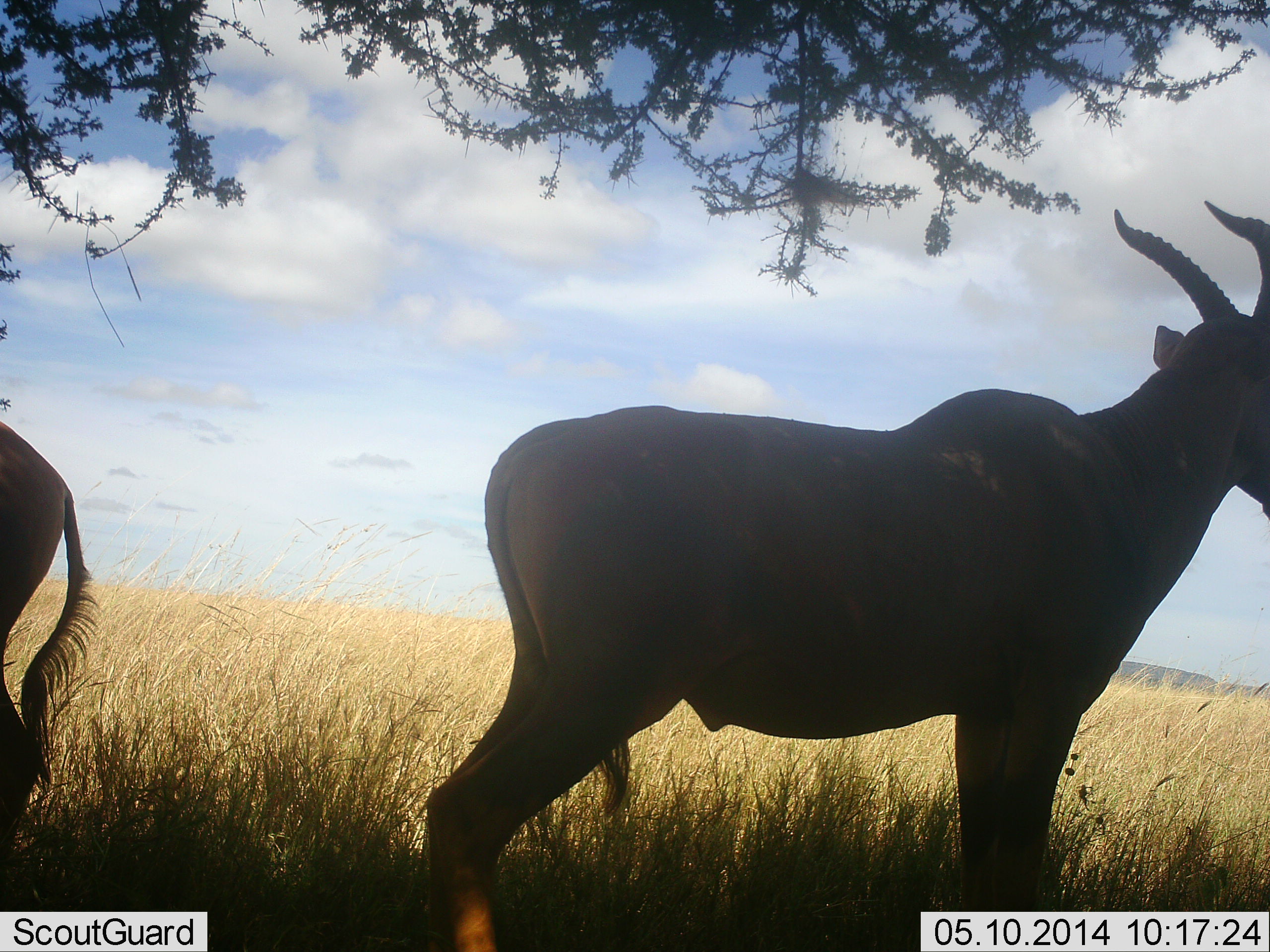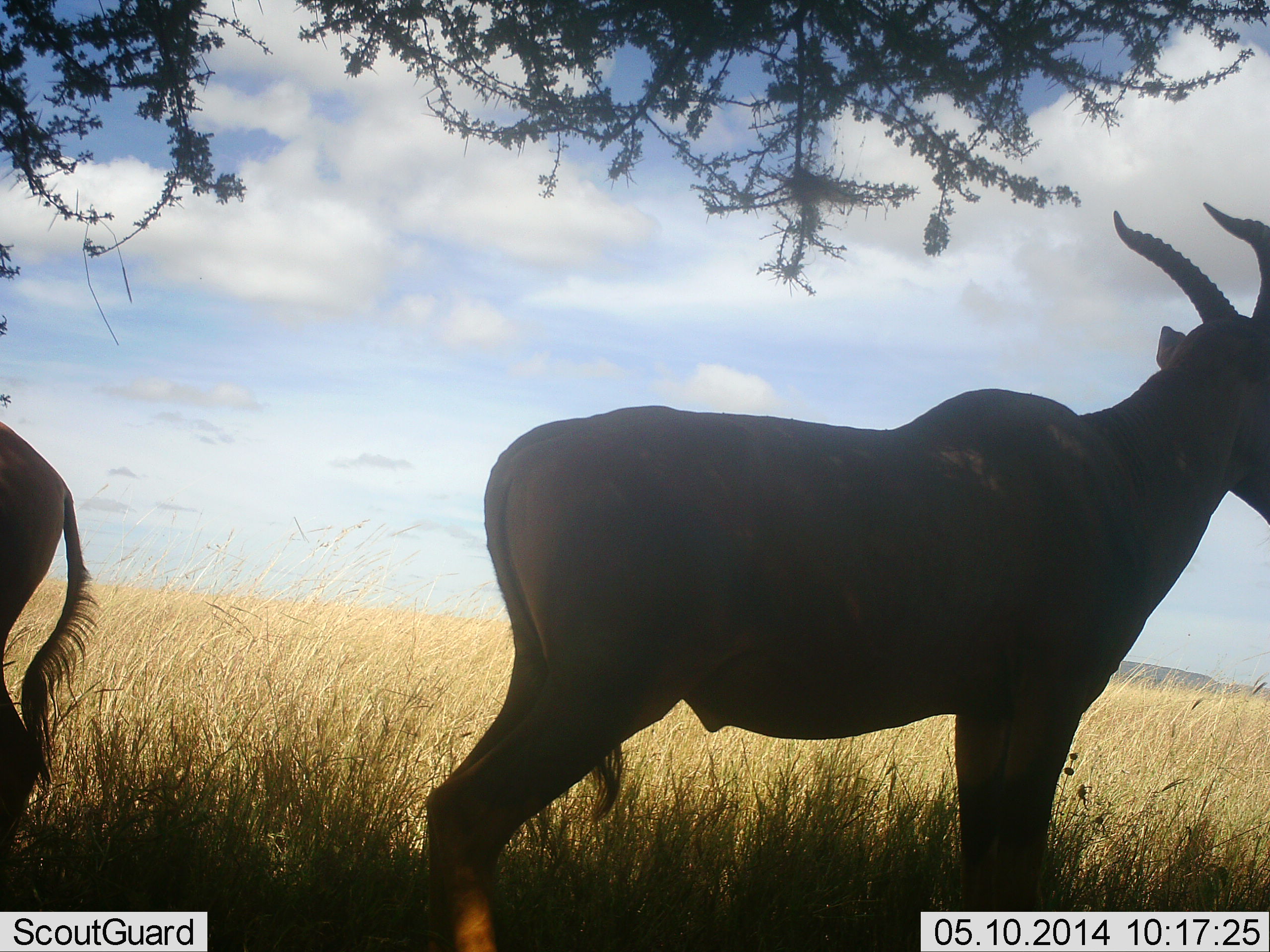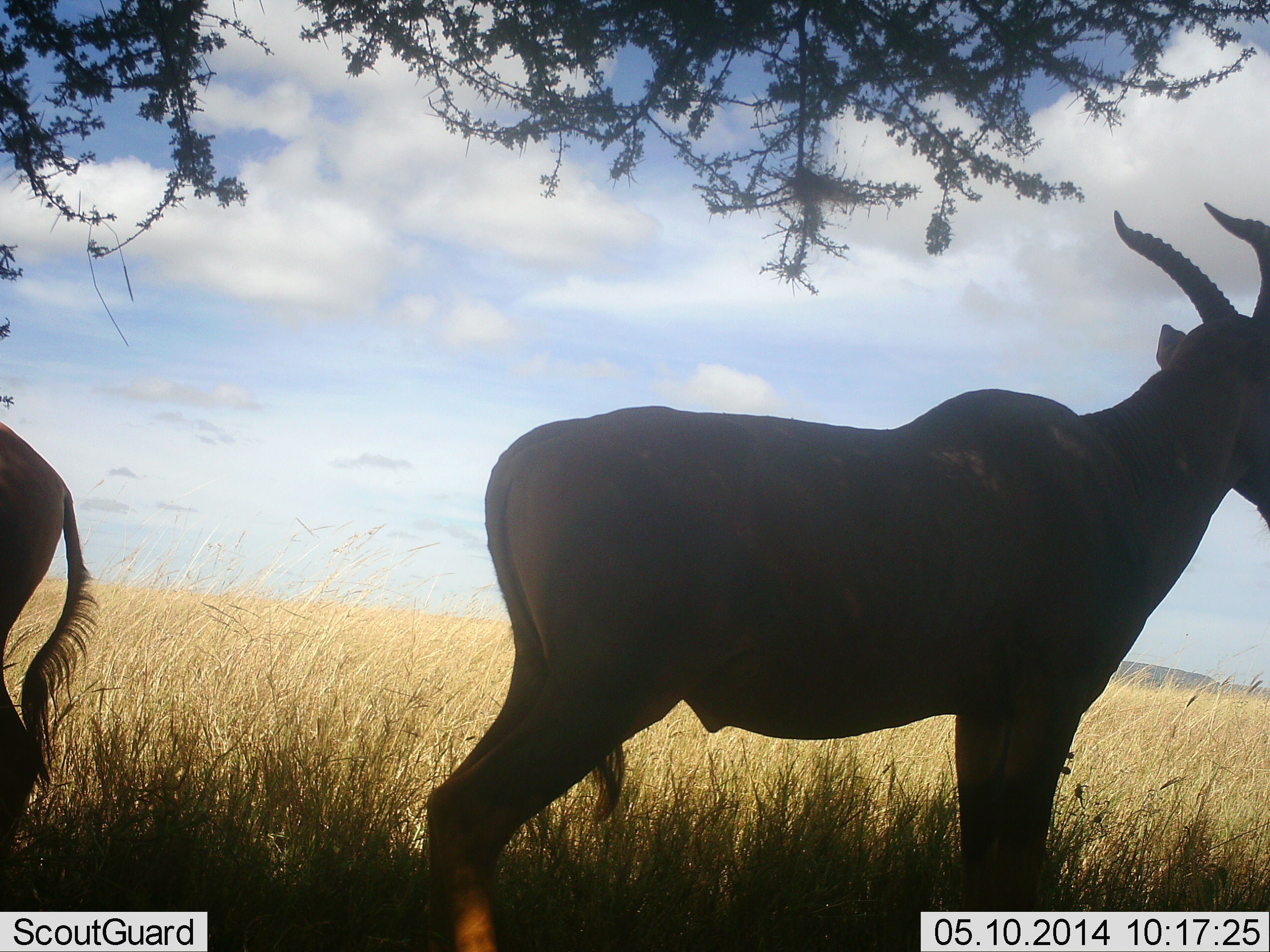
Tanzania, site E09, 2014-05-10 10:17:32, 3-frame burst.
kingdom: Animalia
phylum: Chordata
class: Mammalia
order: Artiodactyla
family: Bovidae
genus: Damaliscus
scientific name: Damaliscus lunatus jimela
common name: topi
Topi (Damaliscus lunatus jimela), count 2. Behavior (volunteer vote fractions): standing 92%, resting 5%, moving 3%, interacting 0%. Young present (vote fraction): 0%. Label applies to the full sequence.